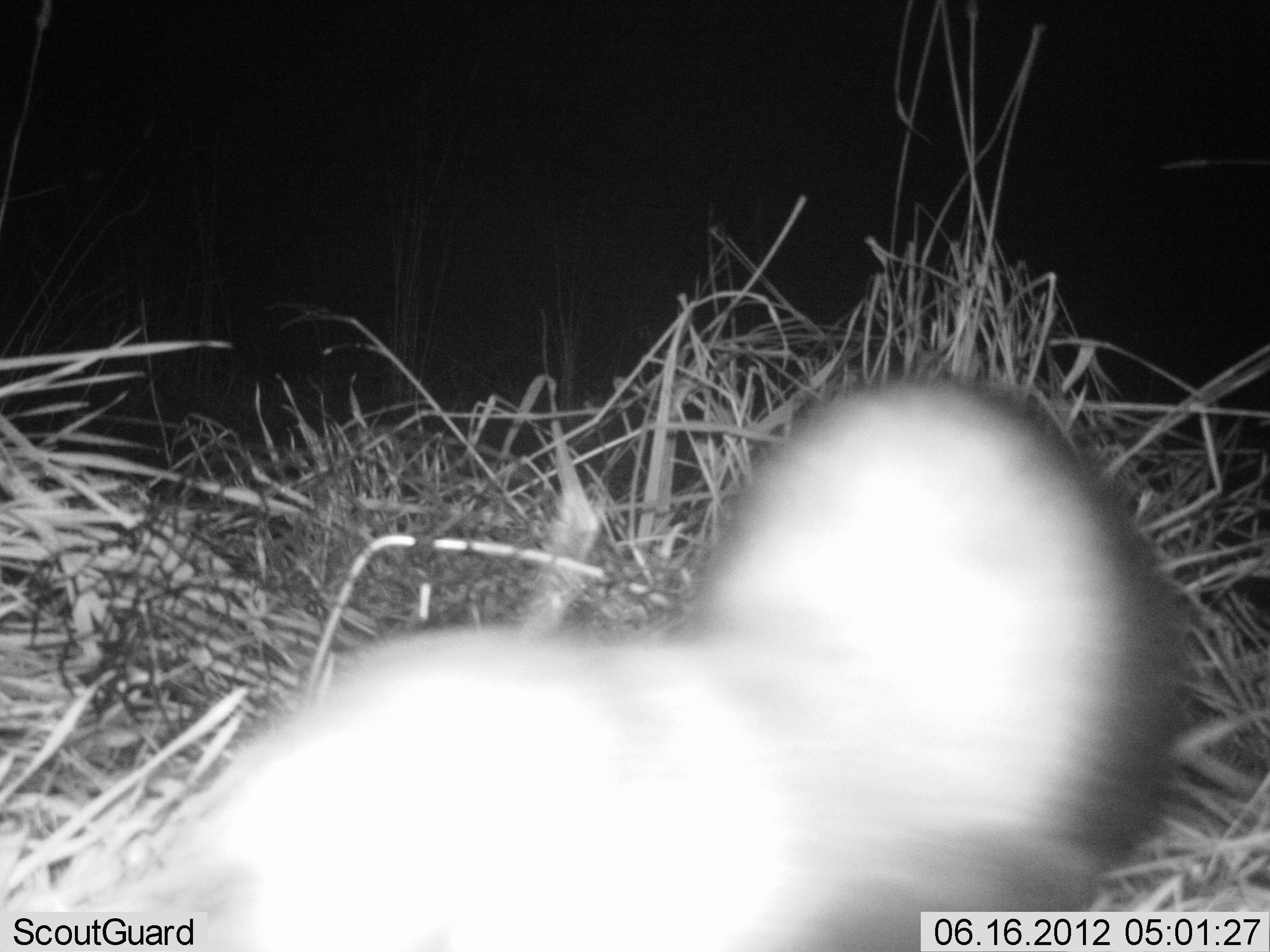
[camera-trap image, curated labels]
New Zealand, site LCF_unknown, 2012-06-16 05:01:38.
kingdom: Animalia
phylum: Chordata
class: Mammalia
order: Carnivora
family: Mustelidae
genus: Mustela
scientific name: Mustela furo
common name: ferret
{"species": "ferret (Mustela furo)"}